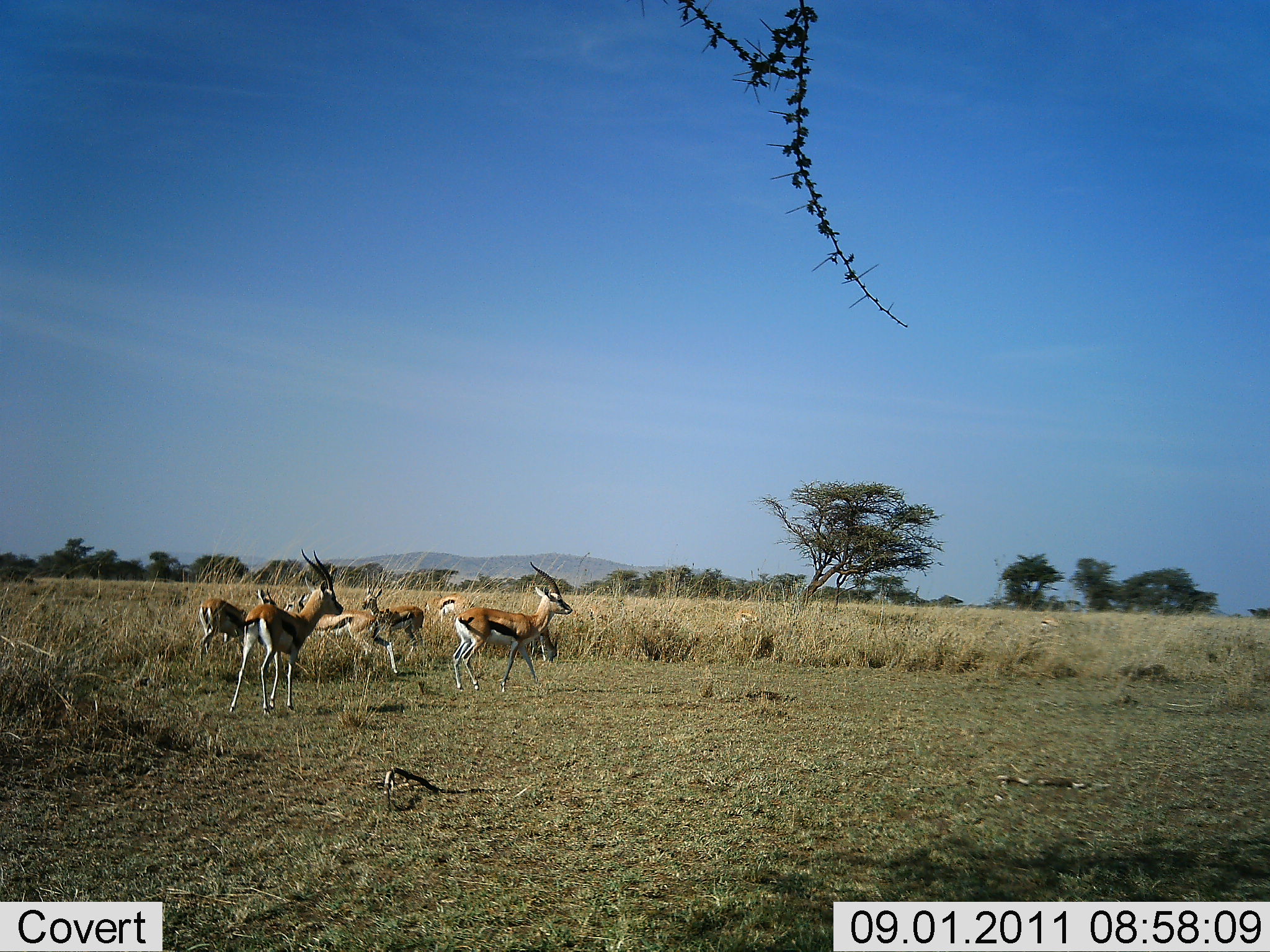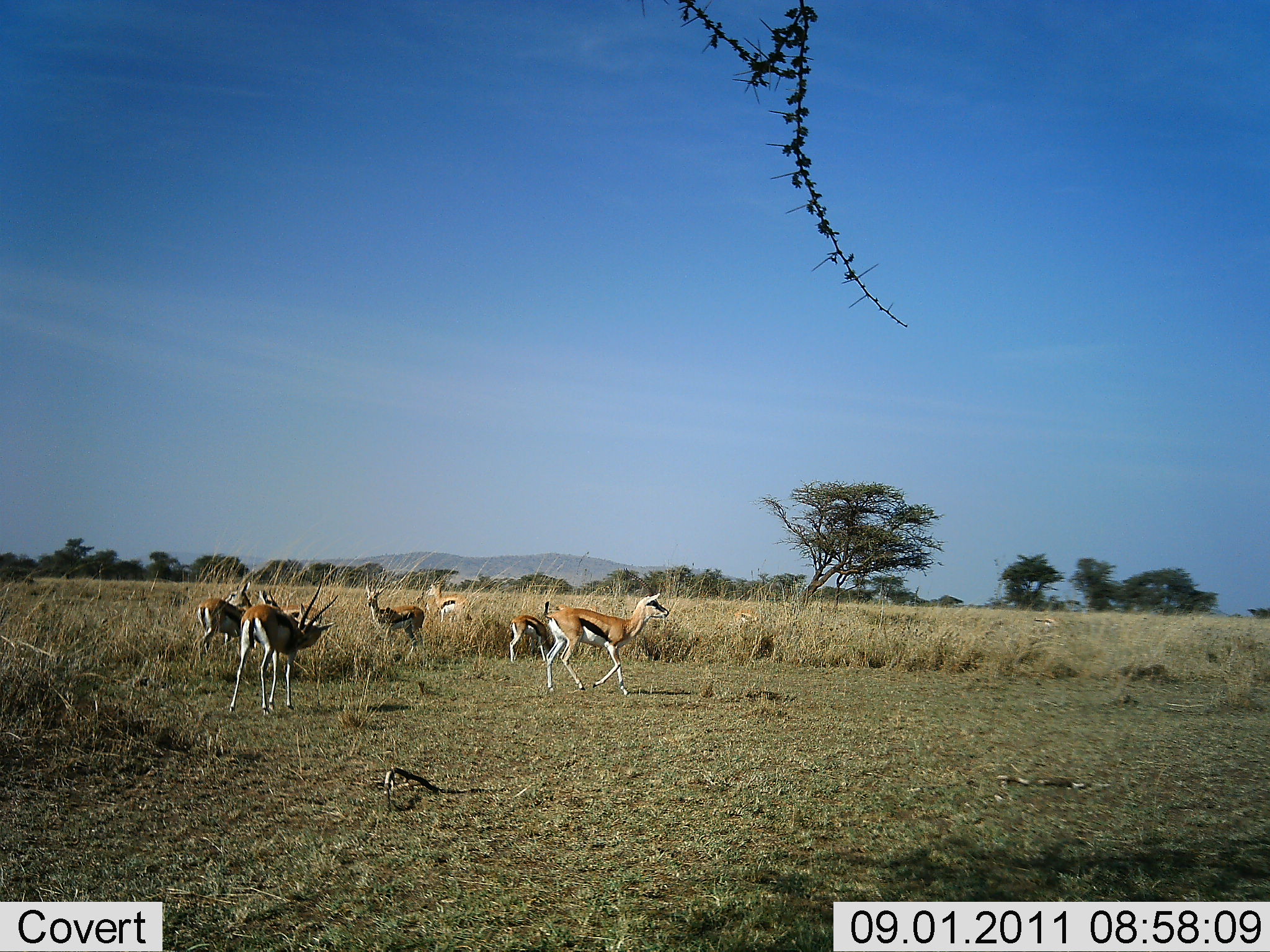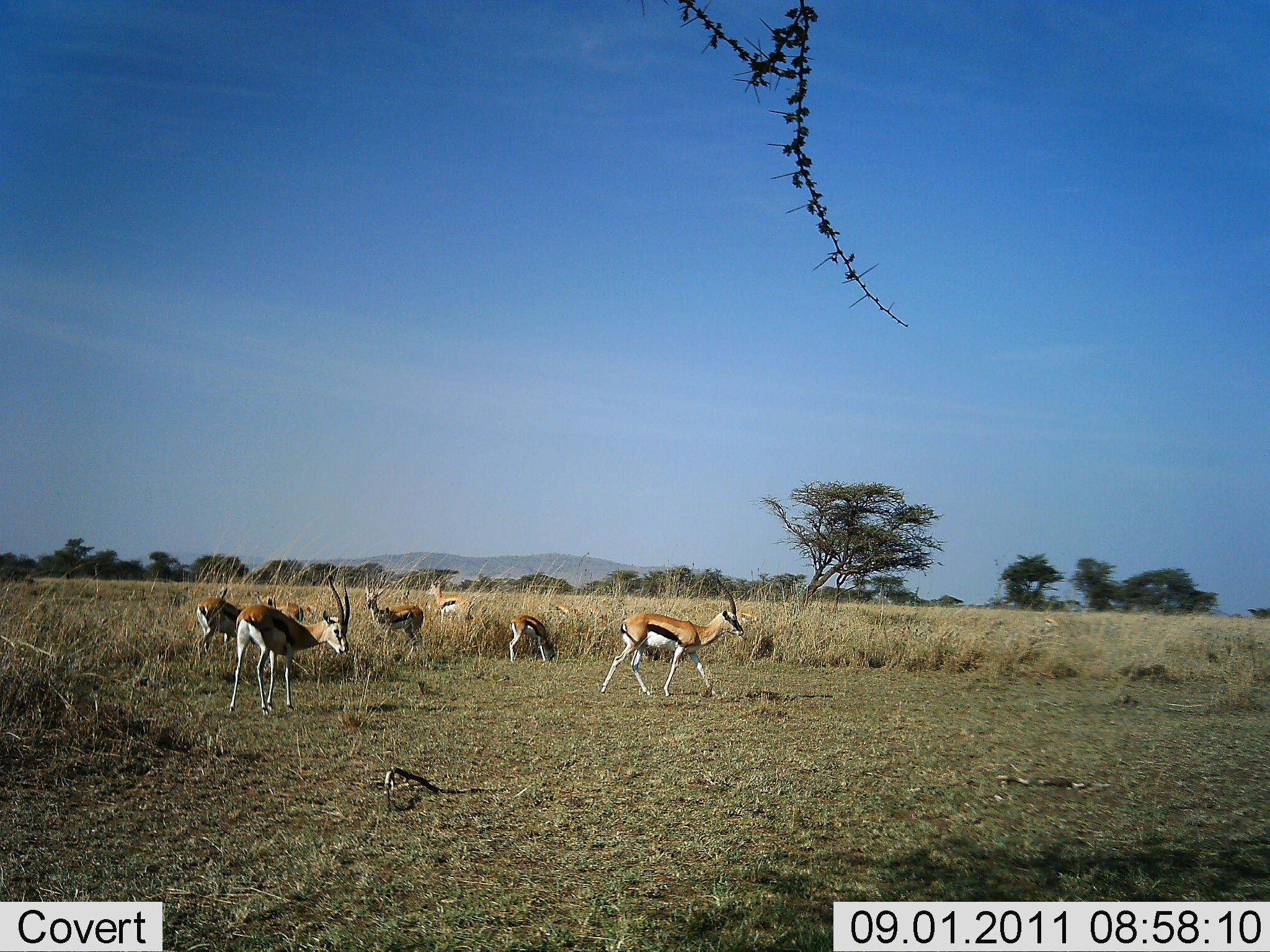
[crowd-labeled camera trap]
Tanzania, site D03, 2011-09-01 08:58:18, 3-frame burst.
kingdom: Animalia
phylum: Chordata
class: Mammalia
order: Artiodactyla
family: Bovidae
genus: Eudorcas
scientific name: Eudorcas thomsonii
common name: thomson's gazelle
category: gazellethomsons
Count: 7.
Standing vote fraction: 83%.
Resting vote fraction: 0%.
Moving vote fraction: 58%.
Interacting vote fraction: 0%.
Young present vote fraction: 0%.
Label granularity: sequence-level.